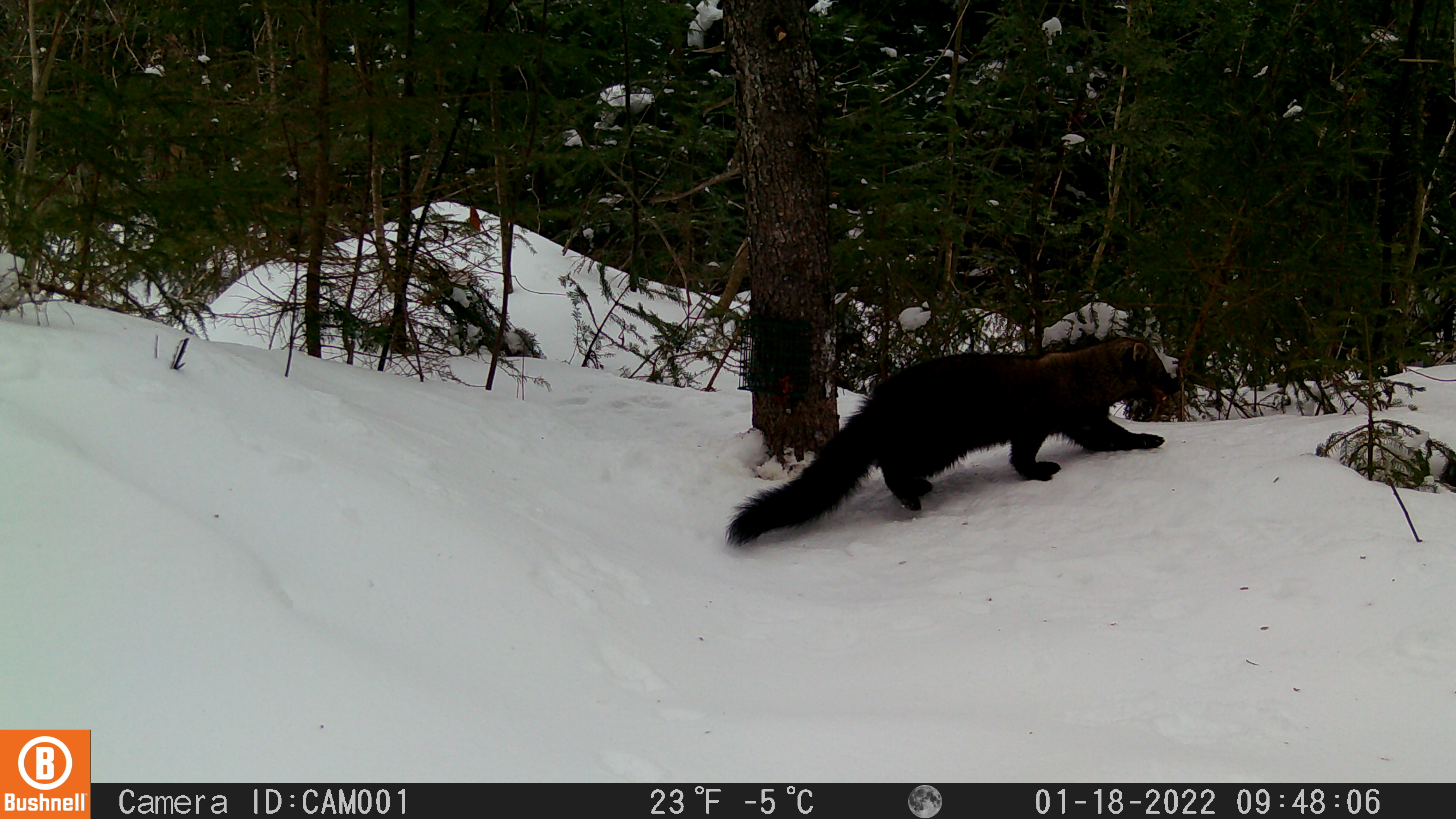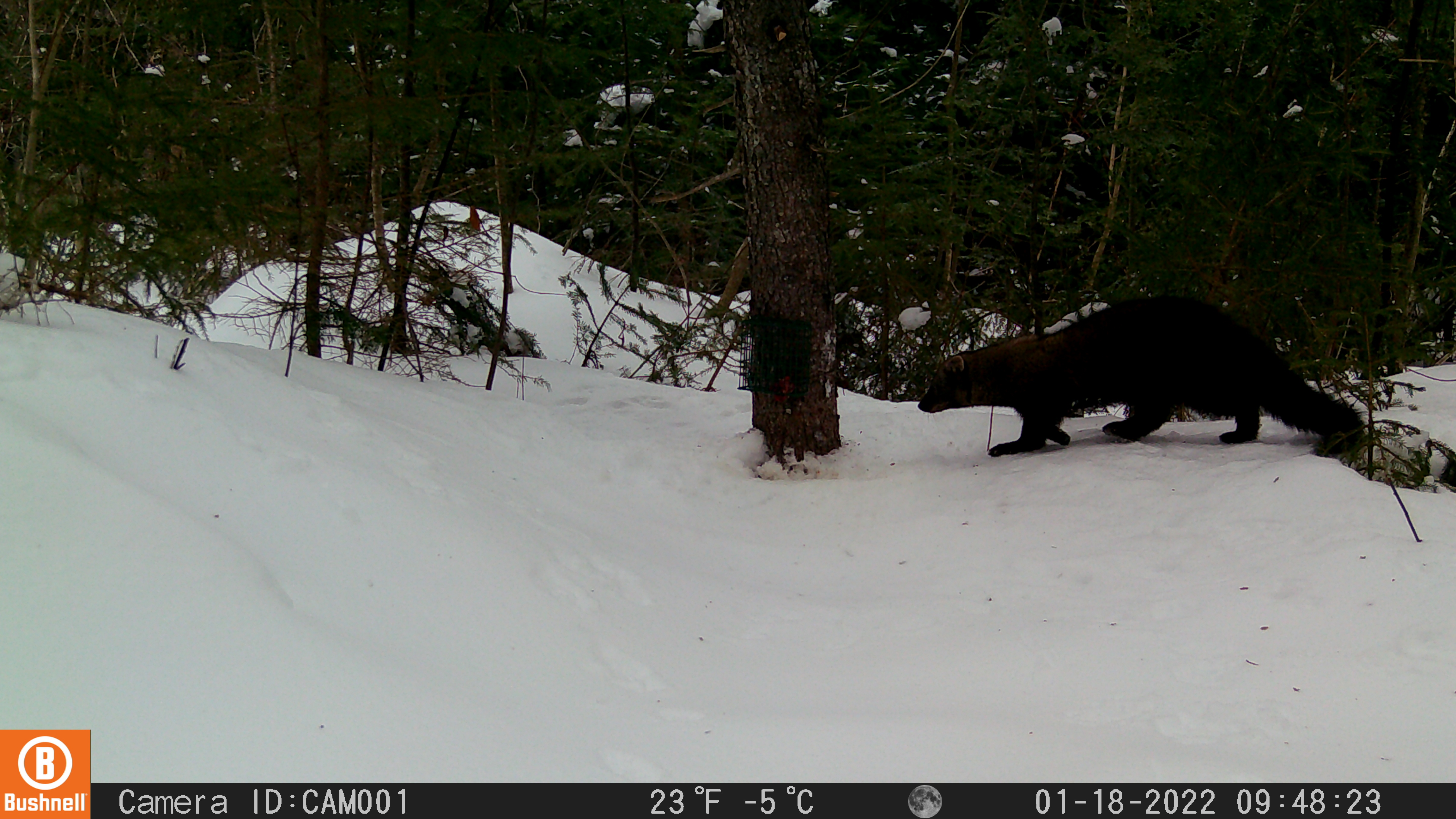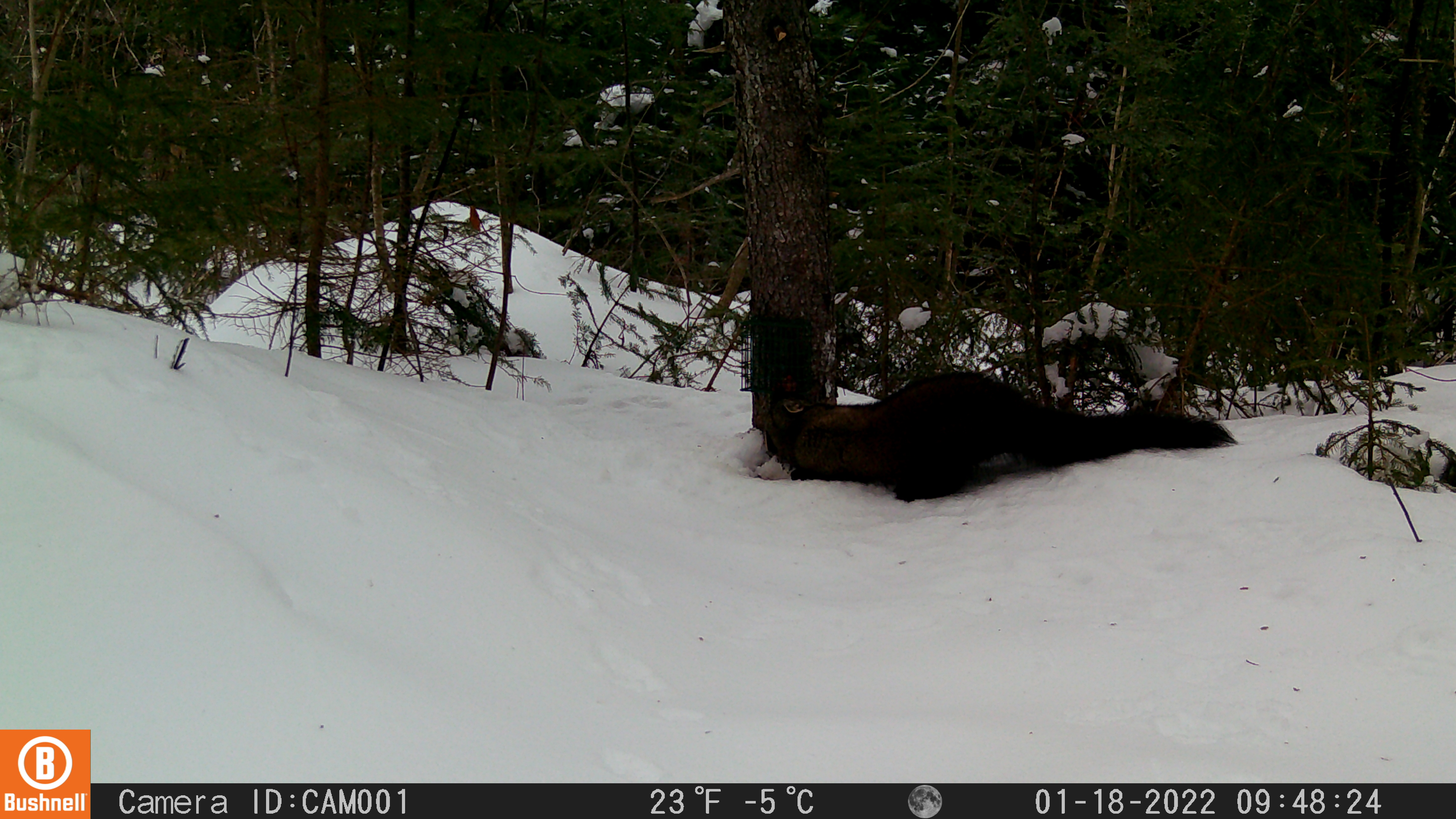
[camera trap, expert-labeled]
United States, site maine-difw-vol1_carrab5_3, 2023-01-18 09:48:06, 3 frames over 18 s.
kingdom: Animalia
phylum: Chordata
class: Mammalia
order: Carnivora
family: Mustelidae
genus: Pekania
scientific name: Pekania pennanti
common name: fisher